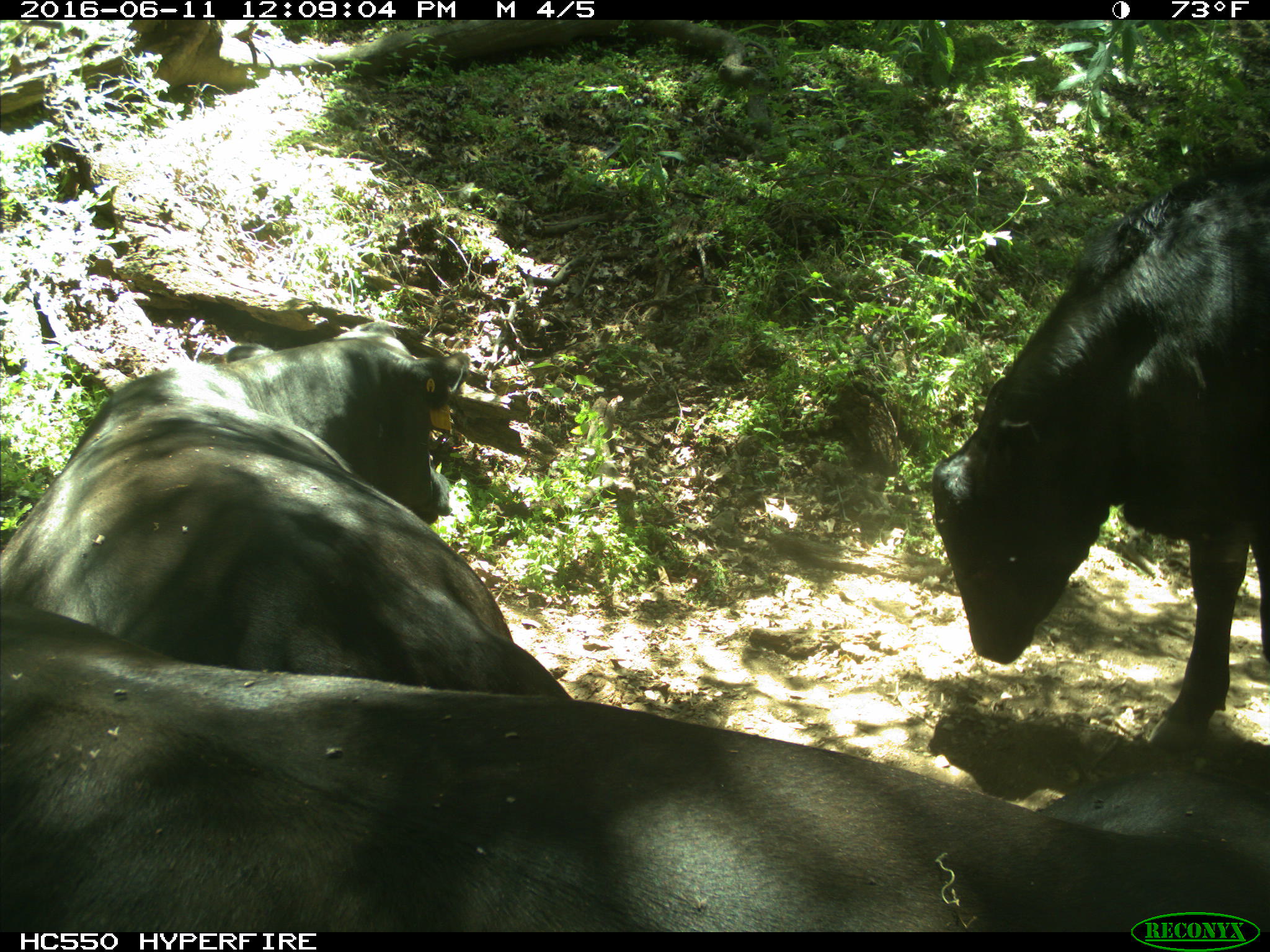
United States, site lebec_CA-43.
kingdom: Animalia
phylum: Chordata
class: Mammalia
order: Artiodactyla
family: Bovidae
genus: Bos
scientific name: Bos taurus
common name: domestic cow